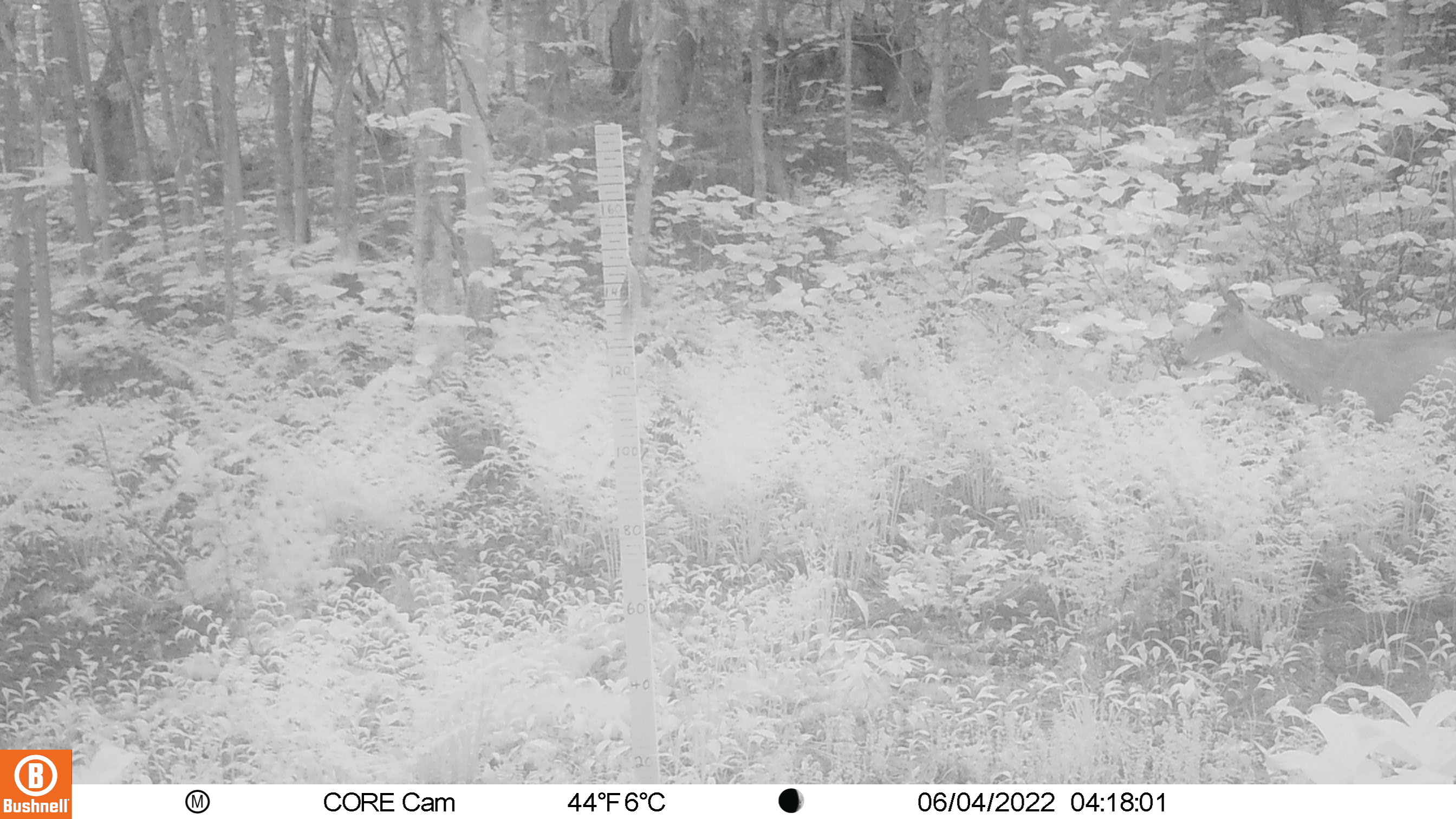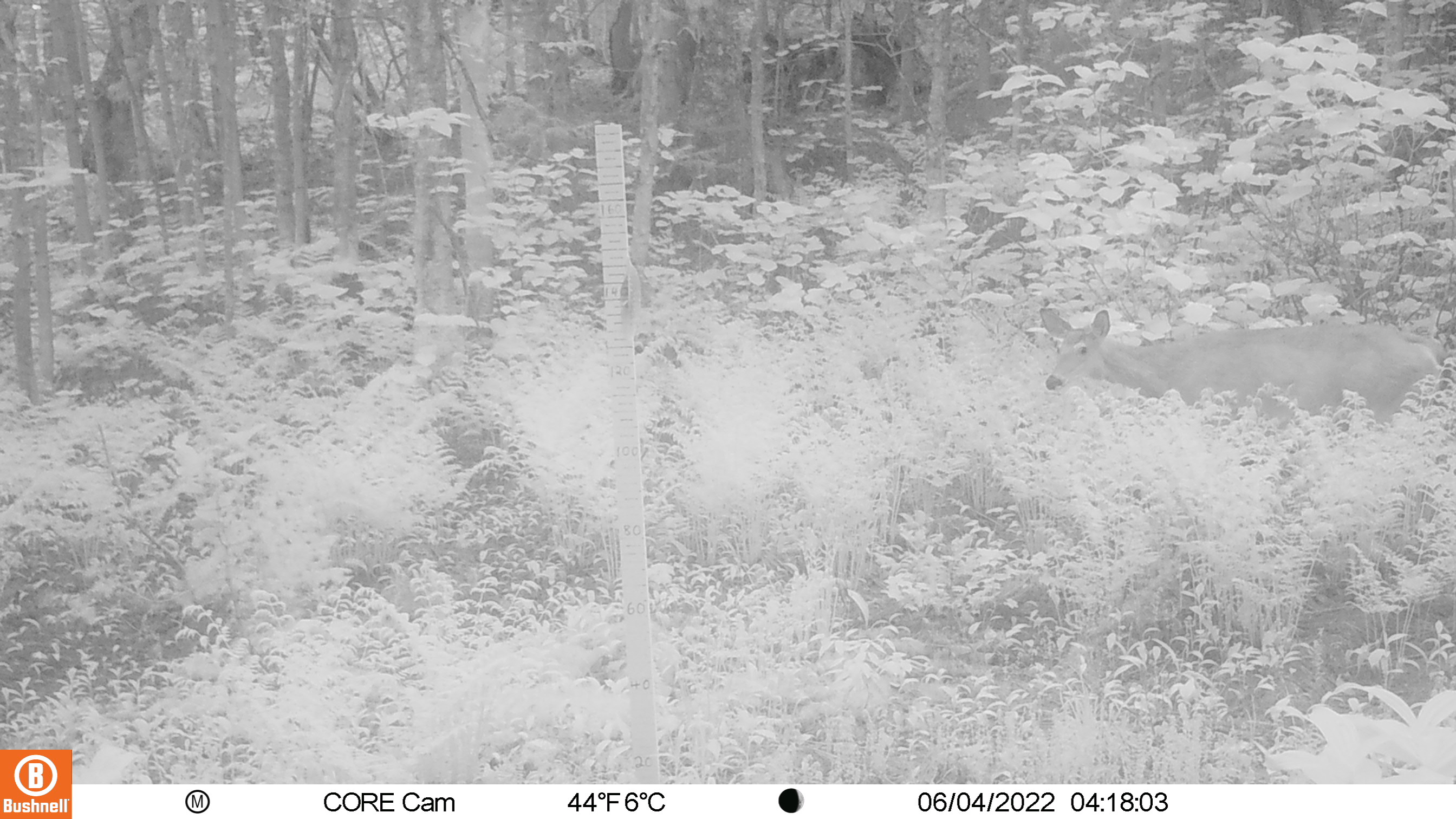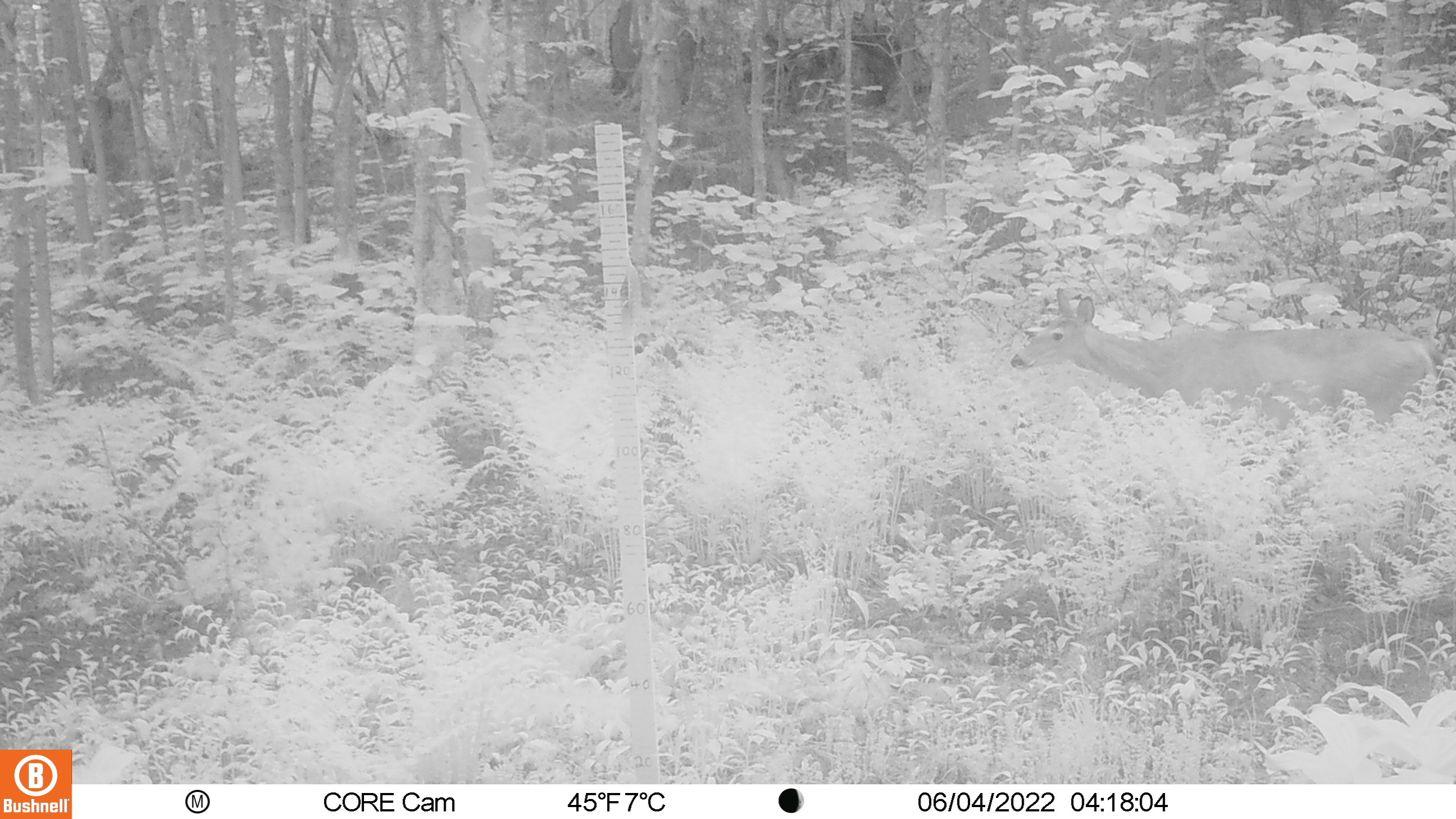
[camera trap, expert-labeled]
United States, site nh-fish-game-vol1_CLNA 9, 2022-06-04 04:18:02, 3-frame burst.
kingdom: Animalia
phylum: Chordata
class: Mammalia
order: Artiodactyla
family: Cervidae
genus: Odocoileus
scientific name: Odocoileus virginianus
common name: white-tailed deer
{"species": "white-tailed deer (Odocoileus virginianus)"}